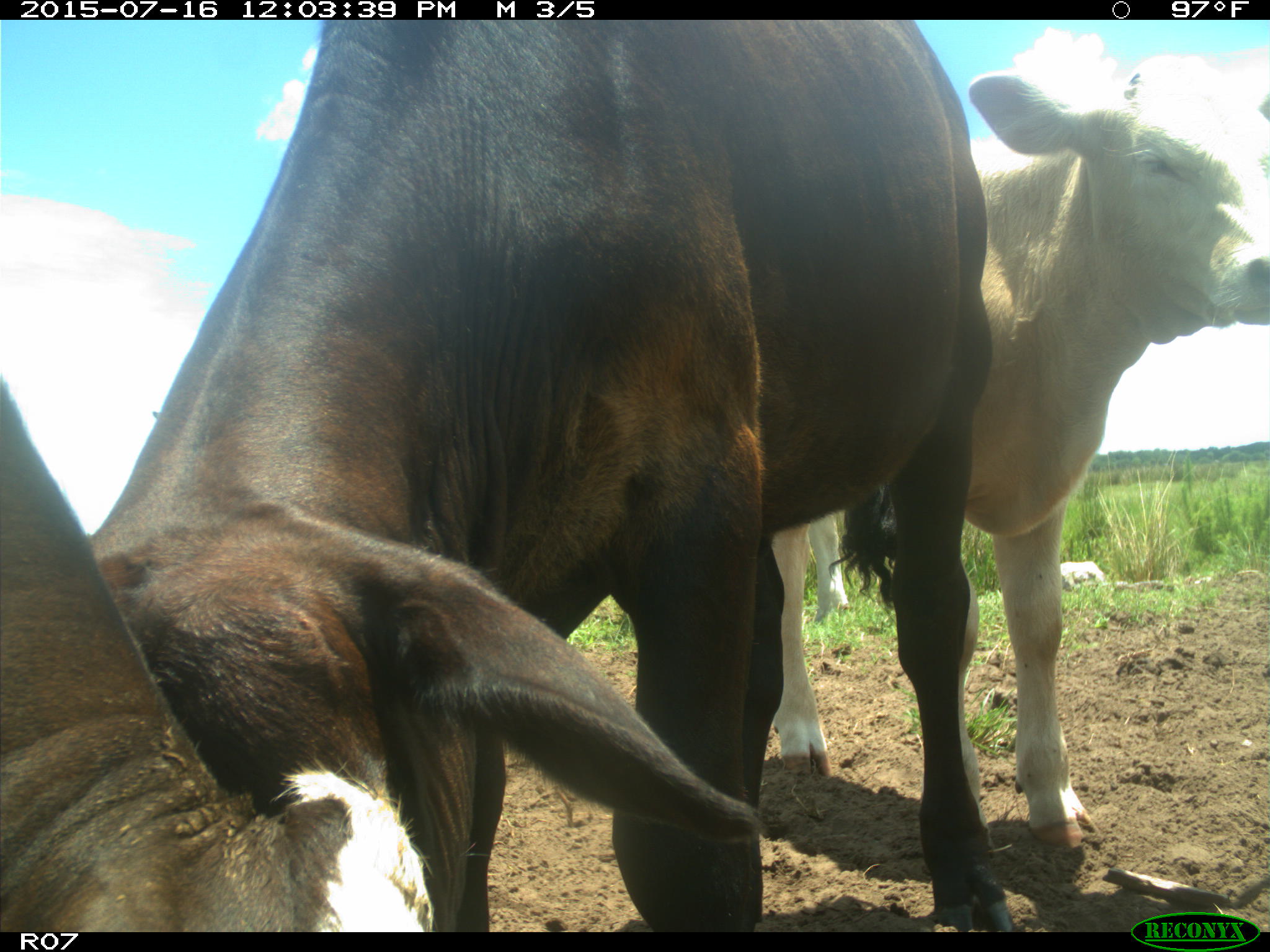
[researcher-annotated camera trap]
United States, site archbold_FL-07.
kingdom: Animalia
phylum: Chordata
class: Mammalia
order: Artiodactyla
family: Bovidae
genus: Bos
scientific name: Bos taurus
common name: domestic cow